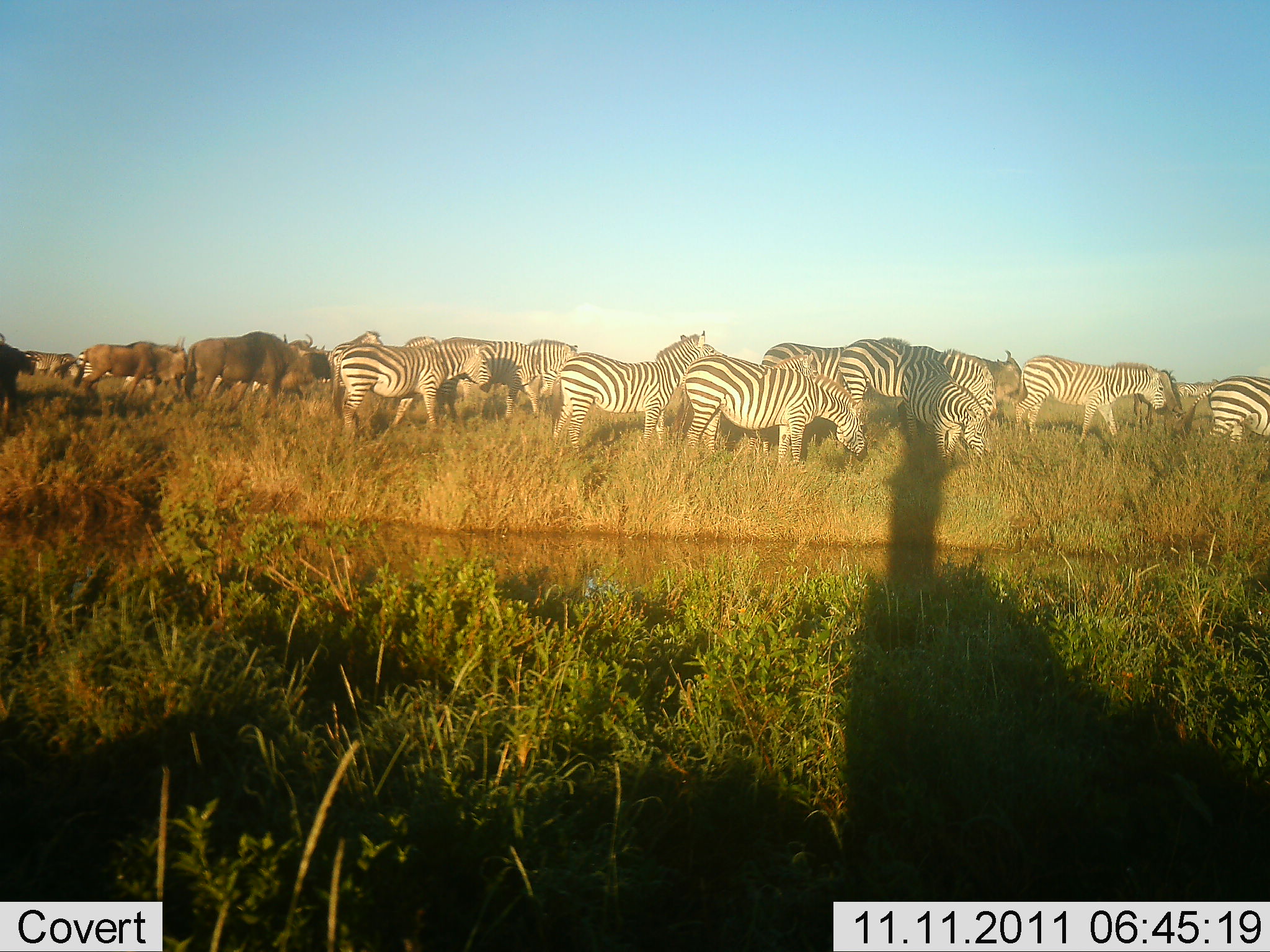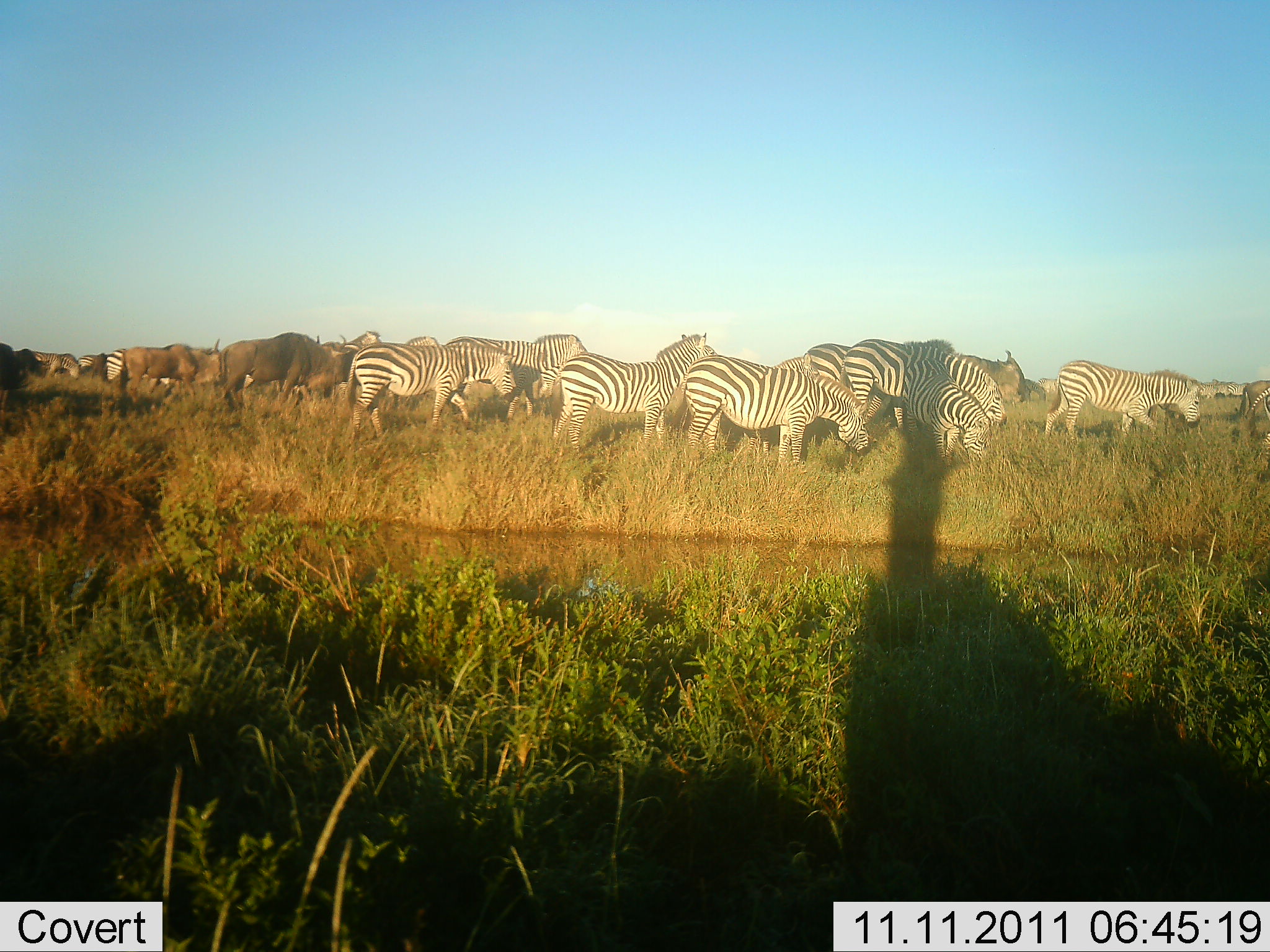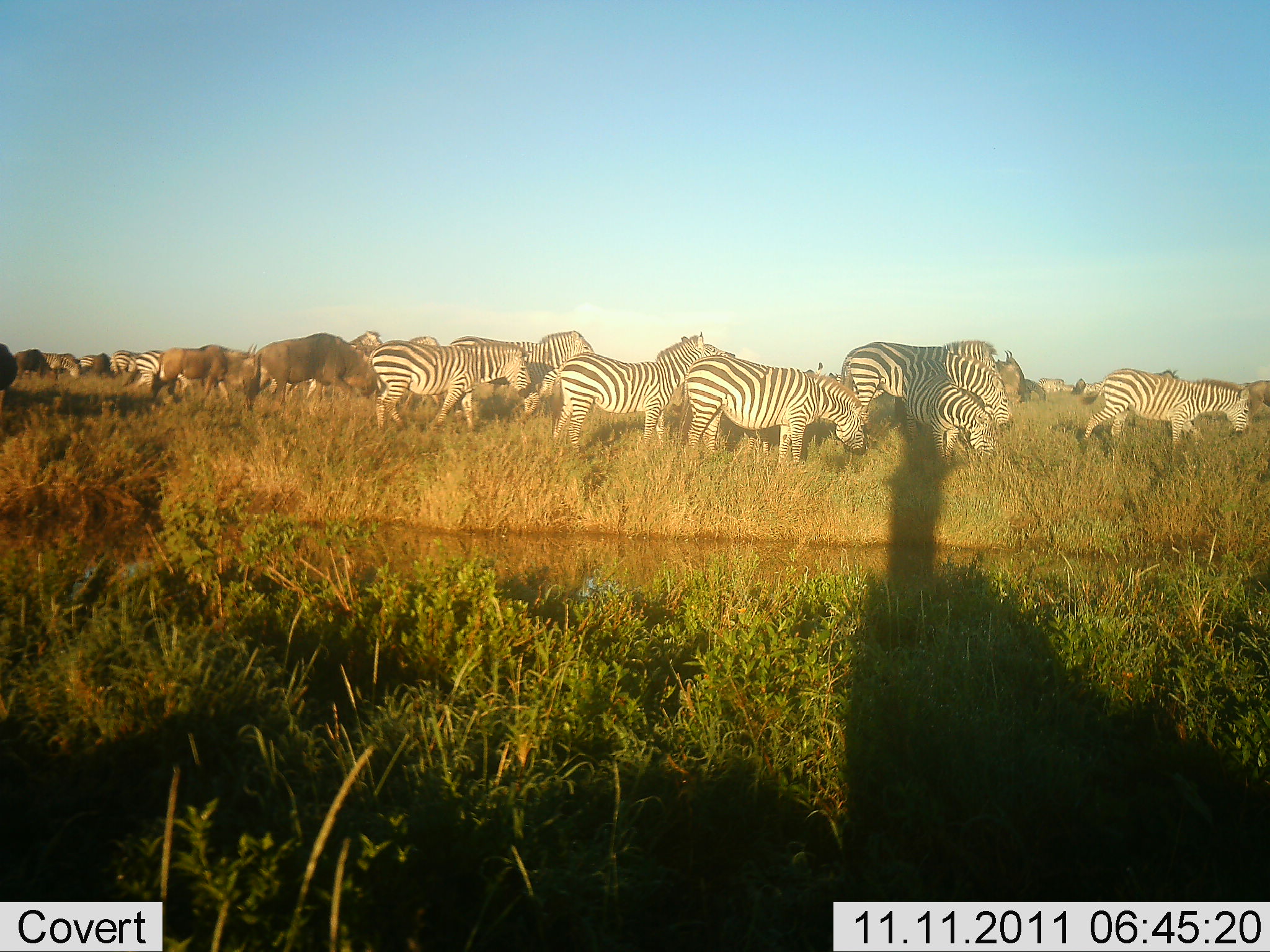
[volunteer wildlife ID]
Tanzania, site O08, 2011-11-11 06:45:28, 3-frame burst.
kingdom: Animalia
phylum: Chordata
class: Mammalia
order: Artiodactyla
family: Bovidae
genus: Connochaetes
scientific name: Connochaetes taurinus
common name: blue wildebeest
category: wildebeest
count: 4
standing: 17%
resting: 0%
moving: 92%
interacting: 0%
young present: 0%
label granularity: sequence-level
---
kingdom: Animalia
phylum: Chordata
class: Mammalia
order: Perissodactyla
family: Equidae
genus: Equus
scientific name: Equus quagga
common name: plains zebra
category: zebra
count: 11-50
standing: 27%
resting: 0%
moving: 73%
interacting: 7%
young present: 0%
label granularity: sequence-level